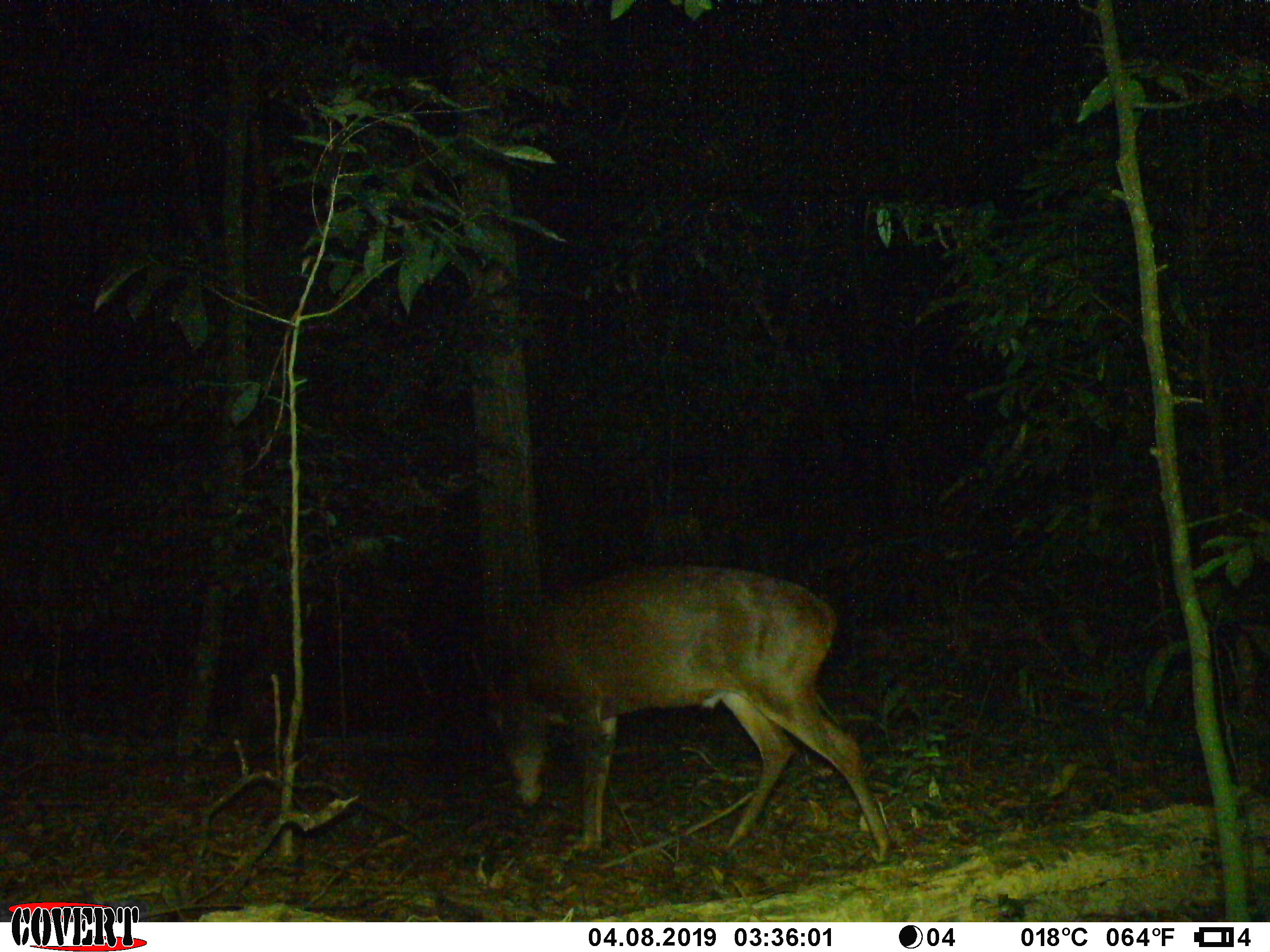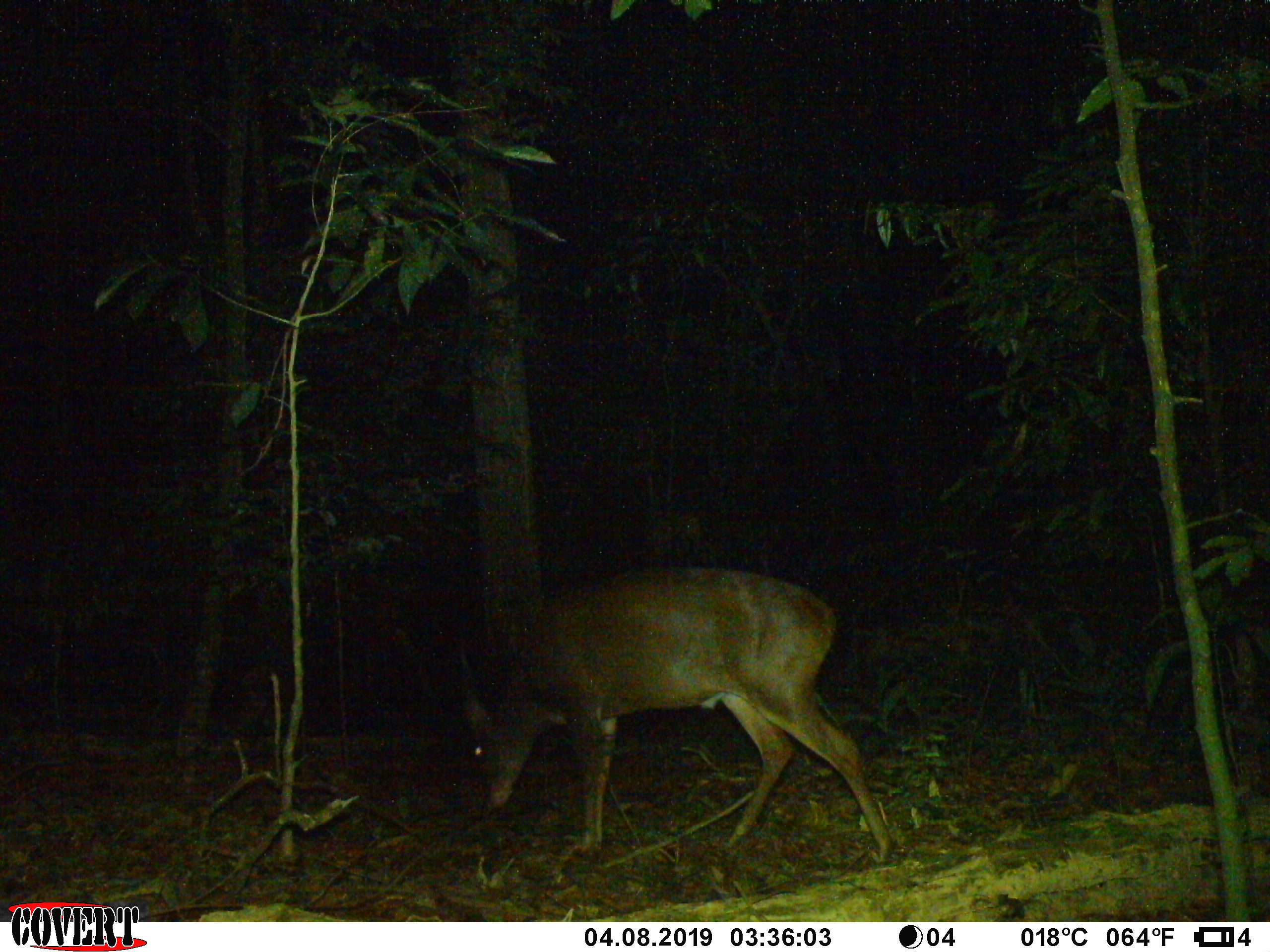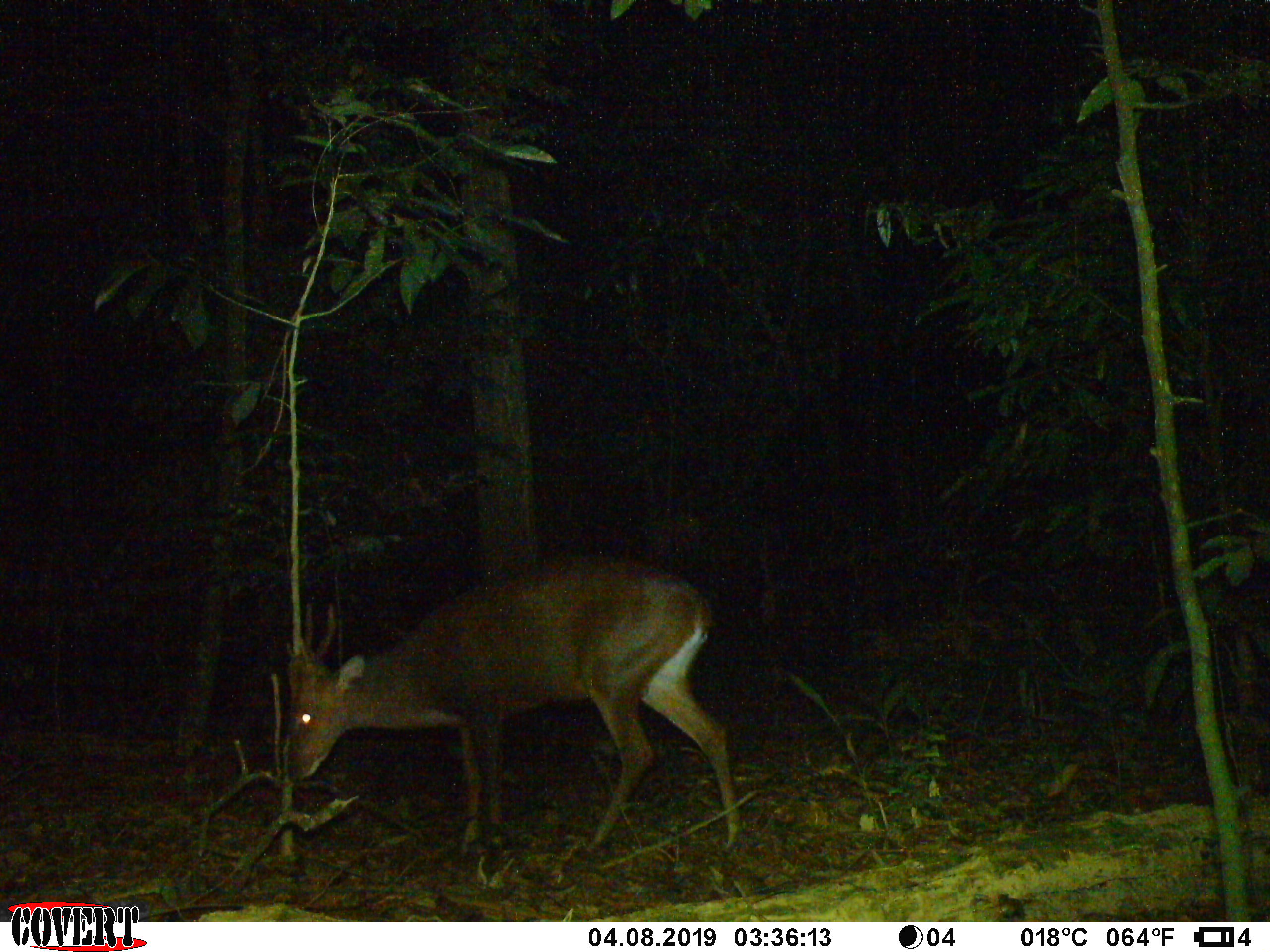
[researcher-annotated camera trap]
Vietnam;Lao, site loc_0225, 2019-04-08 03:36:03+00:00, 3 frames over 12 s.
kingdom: Animalia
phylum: Chordata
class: Mammalia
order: Artiodactyla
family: Cervidae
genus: Muntiacus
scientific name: Muntiacus vuquangensis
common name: large-antlered muntjac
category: large antlered muntjac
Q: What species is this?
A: Large antlered muntjac (large-antlered muntjac) (Muntiacus vuquangensis).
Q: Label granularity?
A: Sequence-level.